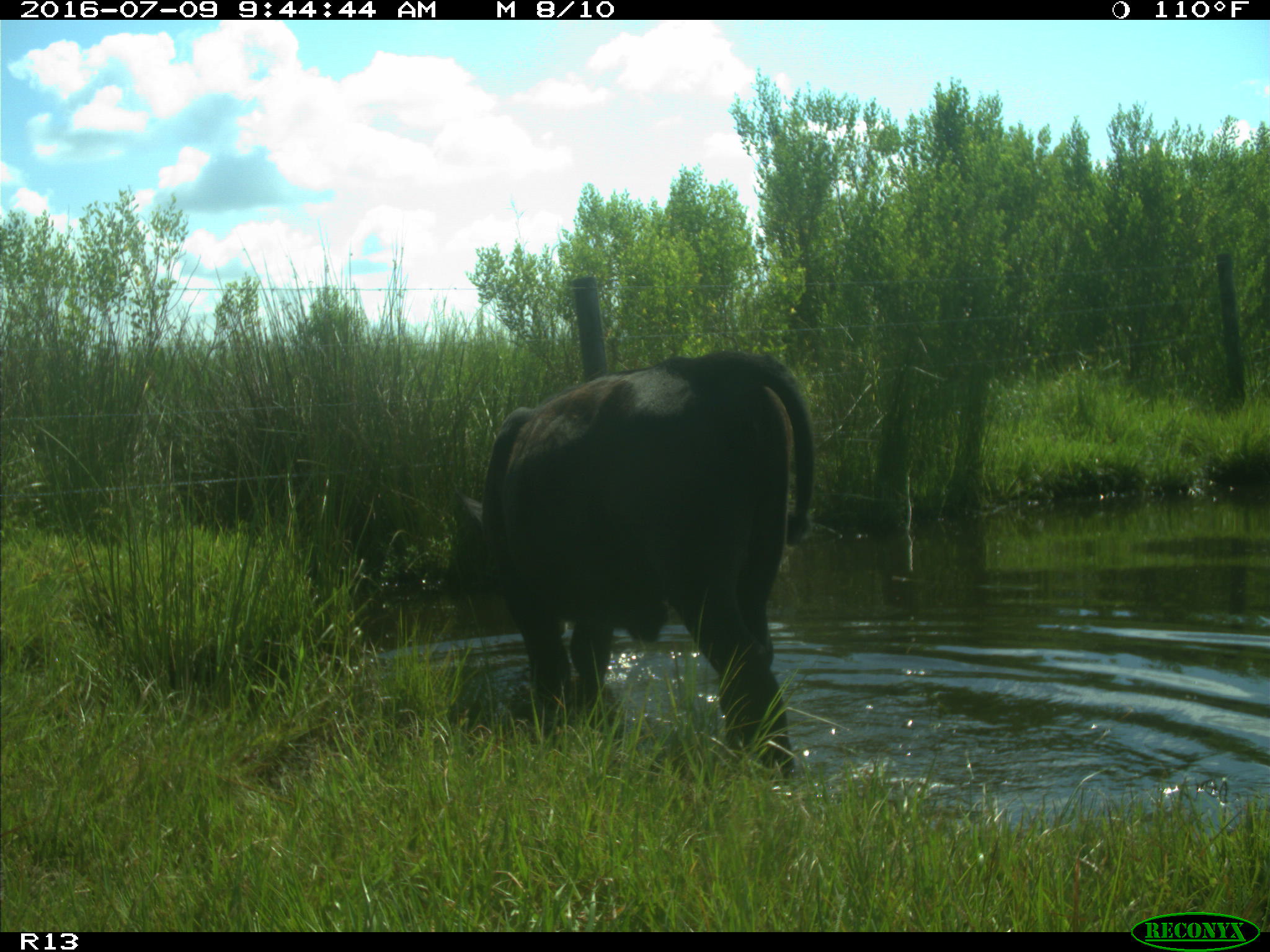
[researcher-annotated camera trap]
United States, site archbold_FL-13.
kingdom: Animalia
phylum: Chordata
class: Mammalia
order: Artiodactyla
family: Bovidae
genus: Bos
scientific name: Bos taurus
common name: domestic cow